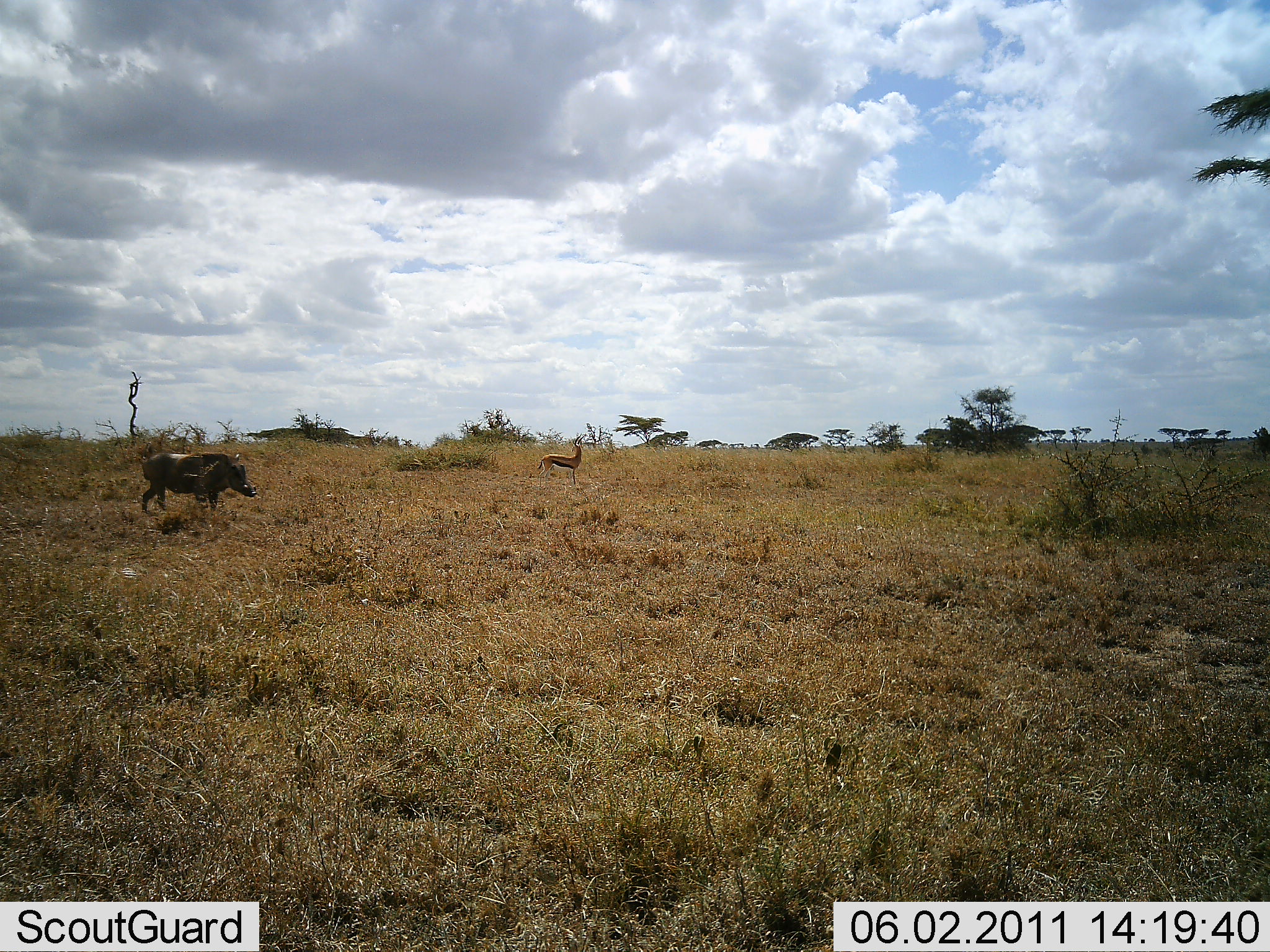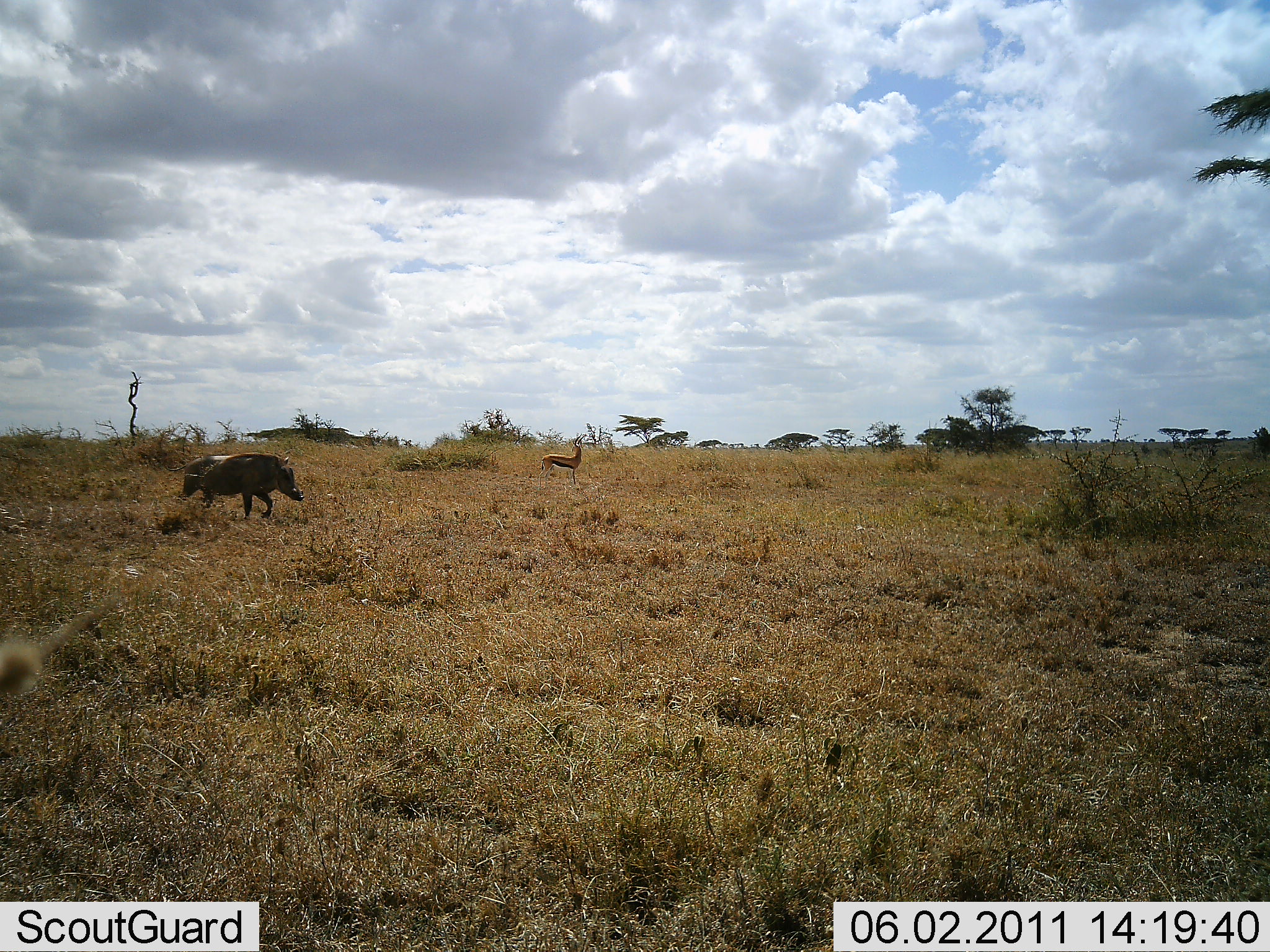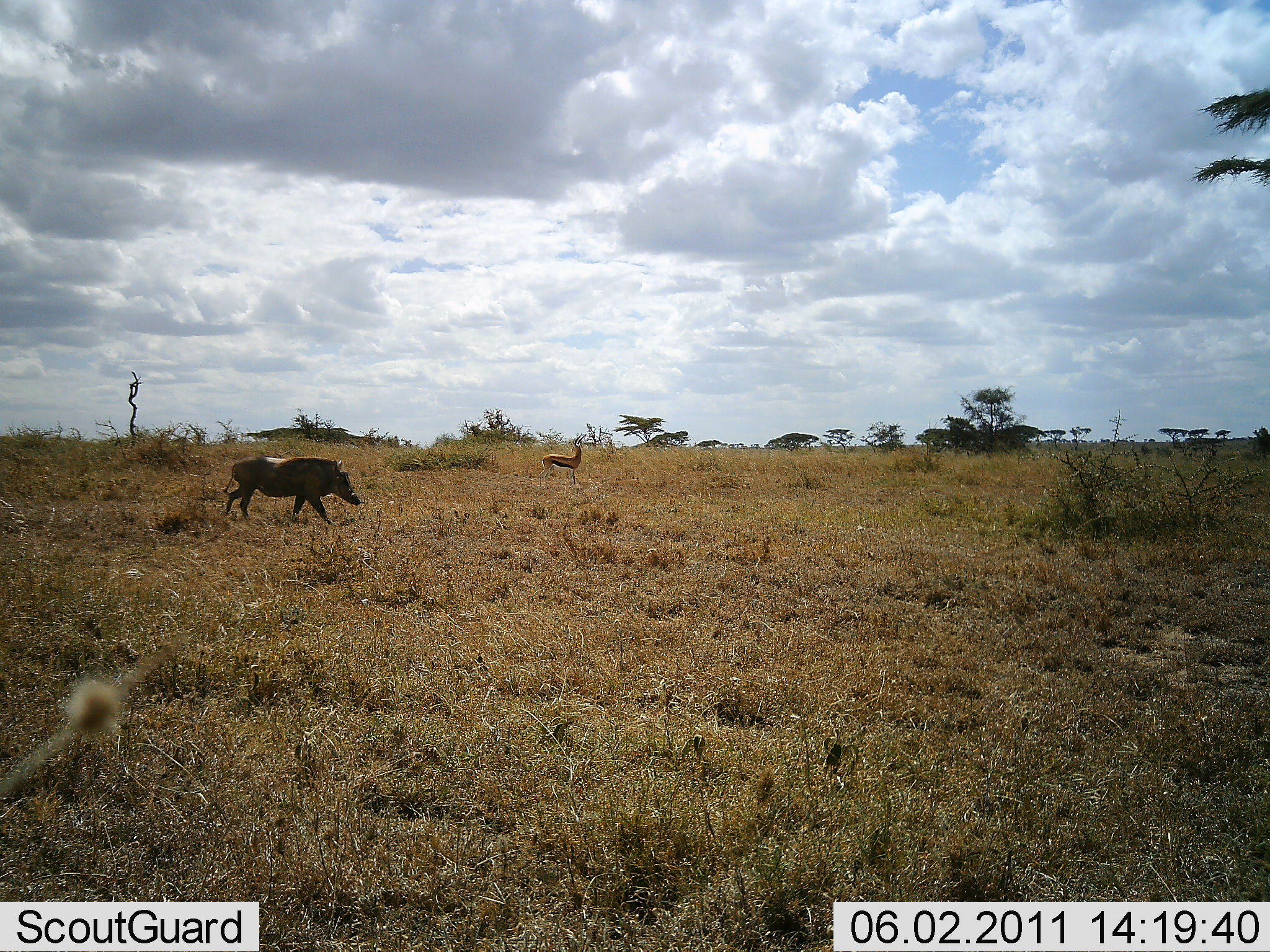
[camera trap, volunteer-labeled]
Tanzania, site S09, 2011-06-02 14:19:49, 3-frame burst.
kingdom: Animalia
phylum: Chordata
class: Mammalia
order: Artiodactyla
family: Bovidae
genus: Eudorcas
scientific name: Eudorcas thomsonii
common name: thomson's gazelle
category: gazellethomsons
Gazellethomsons (thomson's gazelle) (Eudorcas thomsonii), count 1. Behavior (volunteer vote fractions): standing 100%, resting 0%, moving 0%, interacting 0%. Young present (vote fraction): 0%. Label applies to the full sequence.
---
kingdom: Animalia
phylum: Chordata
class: Mammalia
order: Artiodactyla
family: Suidae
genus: Phacochoerus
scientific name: Phacochoerus africanus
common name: warthog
Warthog (Phacochoerus africanus), count 1. Behavior (volunteer vote fractions): standing 0%, resting 0%, moving 100%, interacting 0%. Young present (vote fraction): 0%. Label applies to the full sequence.